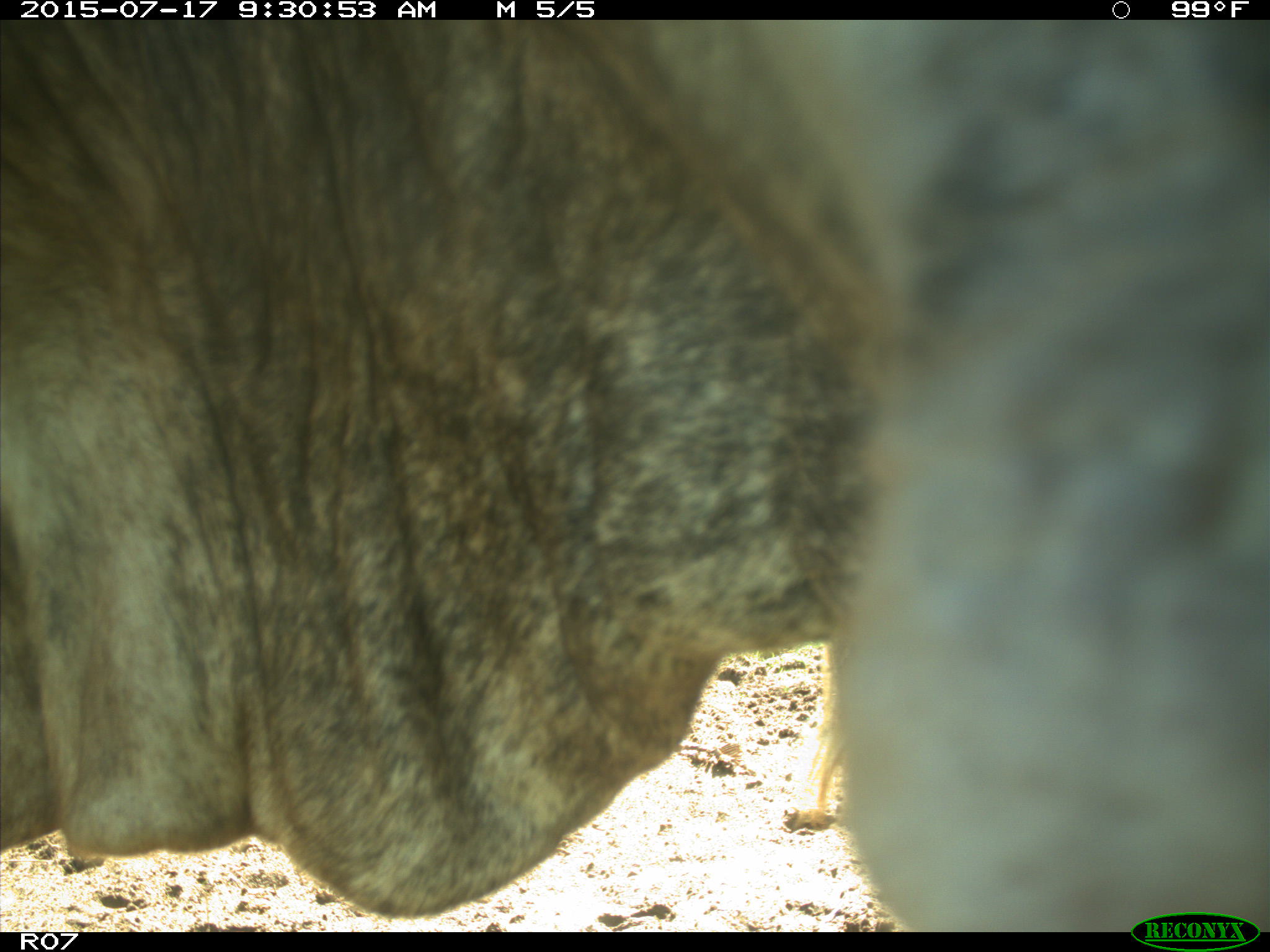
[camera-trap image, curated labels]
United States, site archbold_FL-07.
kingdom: Animalia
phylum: Chordata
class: Mammalia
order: Artiodactyla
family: Bovidae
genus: Bos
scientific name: Bos taurus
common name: domestic cow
Bos taurus (domestic cow).